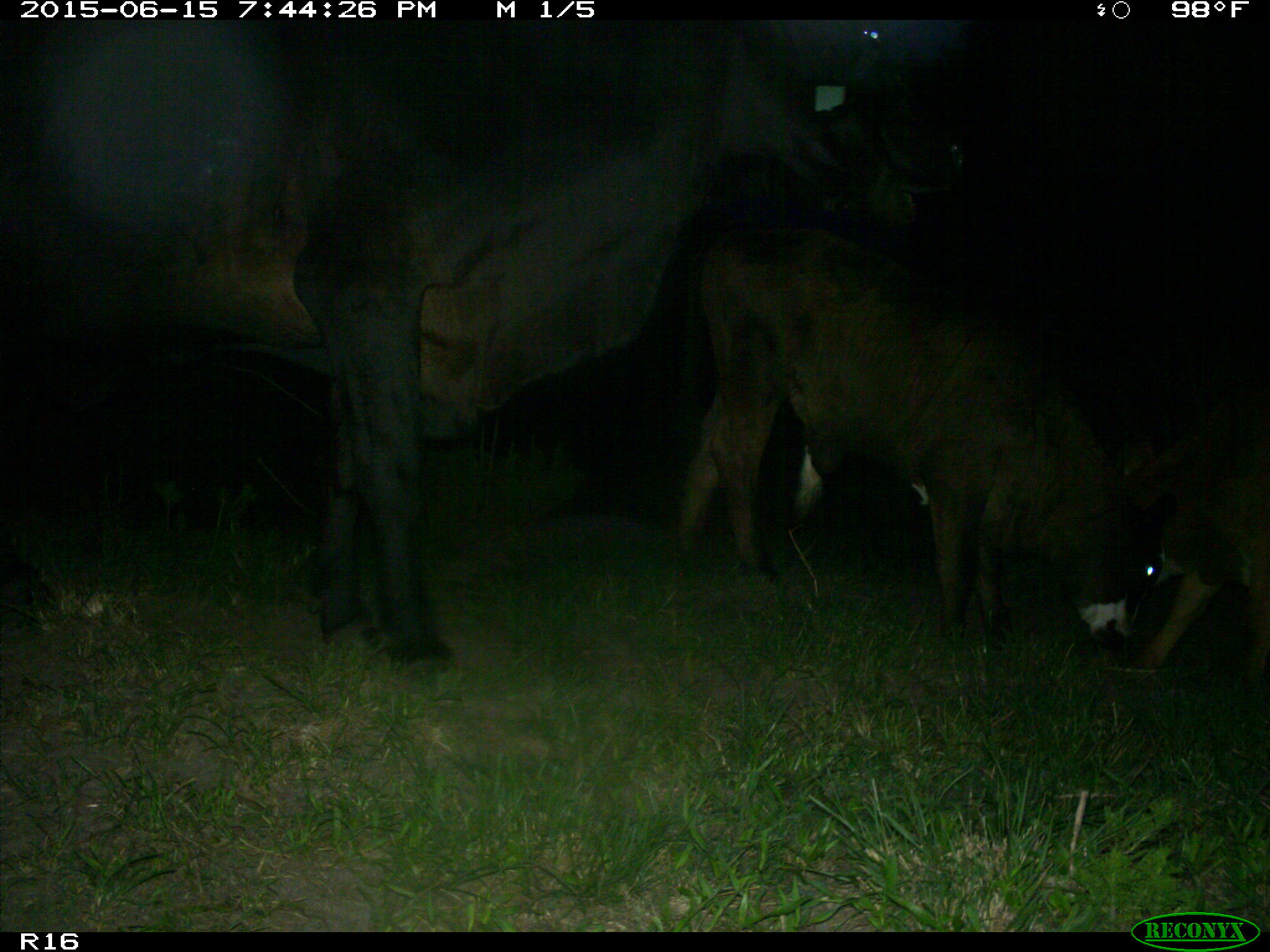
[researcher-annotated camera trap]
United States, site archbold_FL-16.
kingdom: Animalia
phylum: Chordata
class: Mammalia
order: Artiodactyla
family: Bovidae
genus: Bos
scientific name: Bos taurus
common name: domestic cow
Bos taurus (domestic cow).